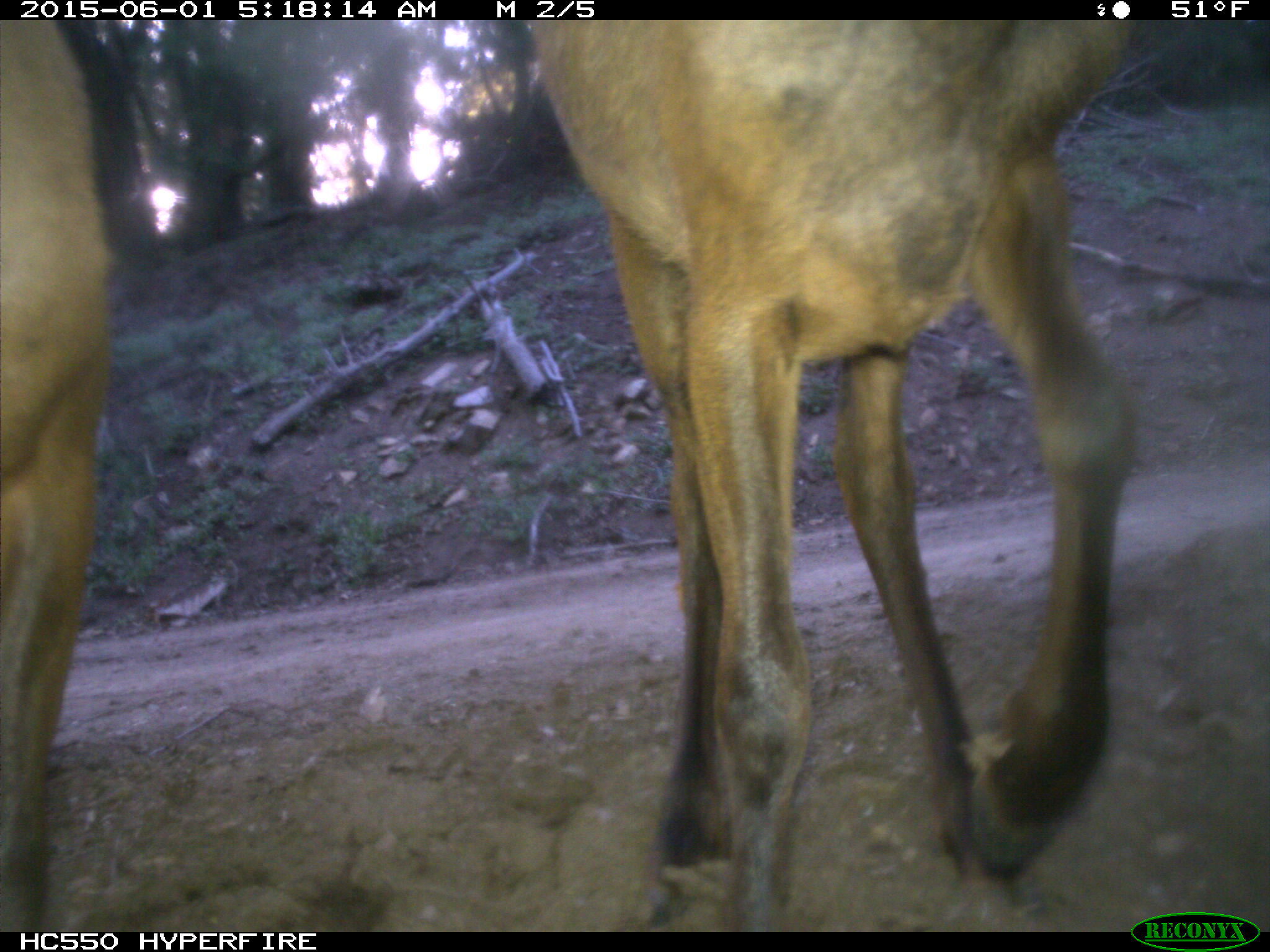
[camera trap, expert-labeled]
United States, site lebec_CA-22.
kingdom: Animalia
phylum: Chordata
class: Mammalia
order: Artiodactyla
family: Cervidae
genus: Cervus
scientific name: Cervus canadensis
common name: elk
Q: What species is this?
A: Cervus canadensis (elk).